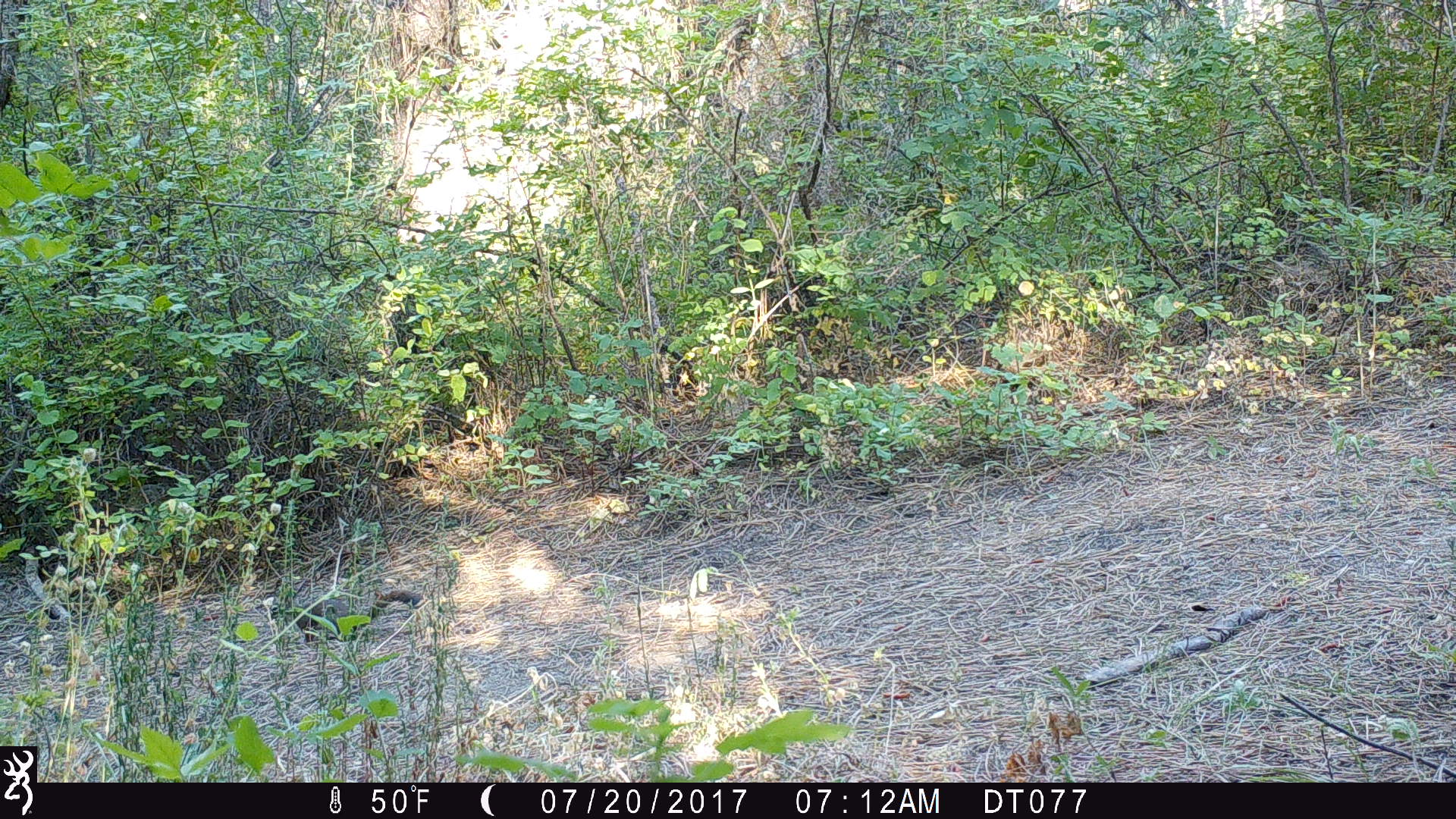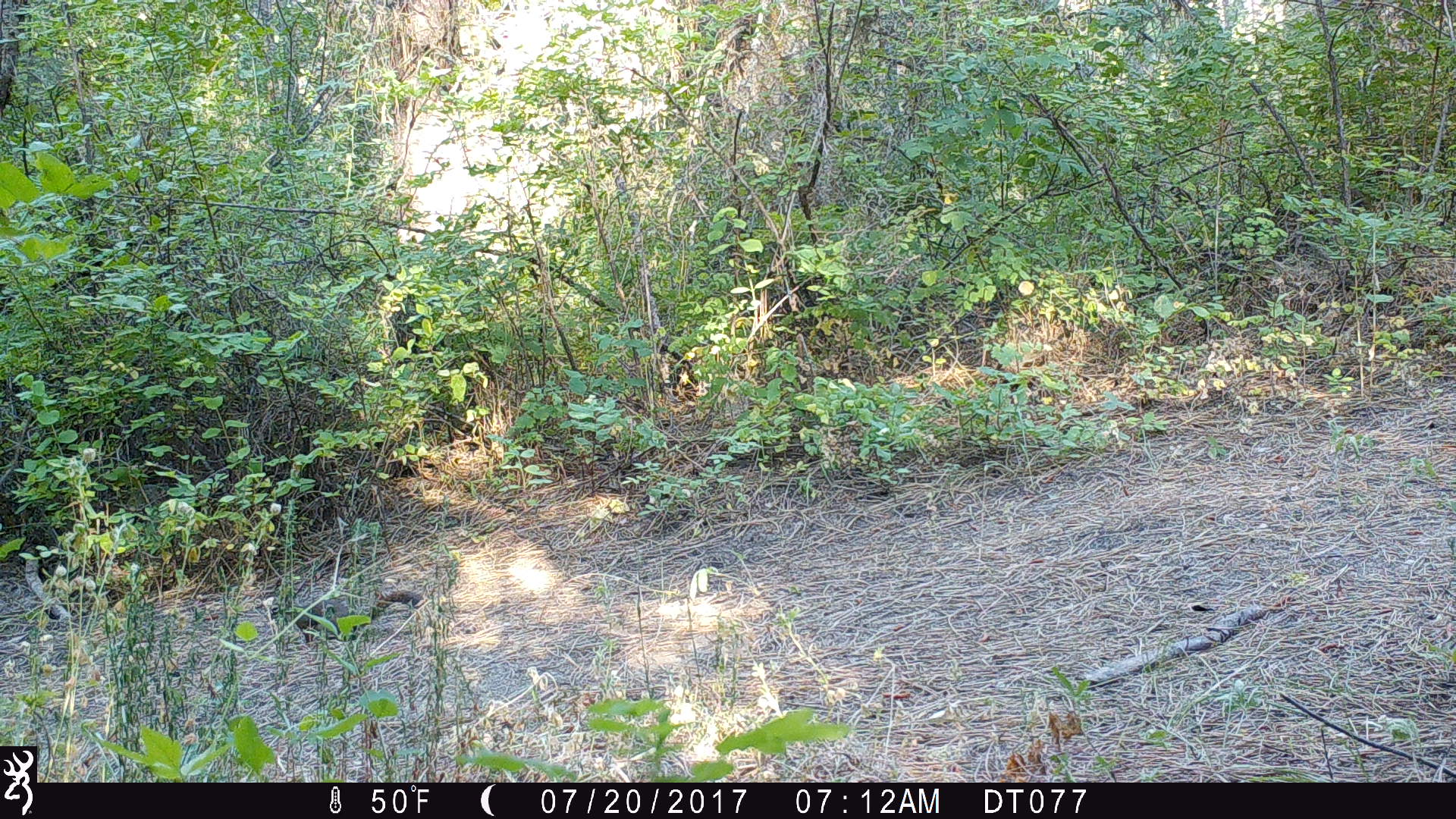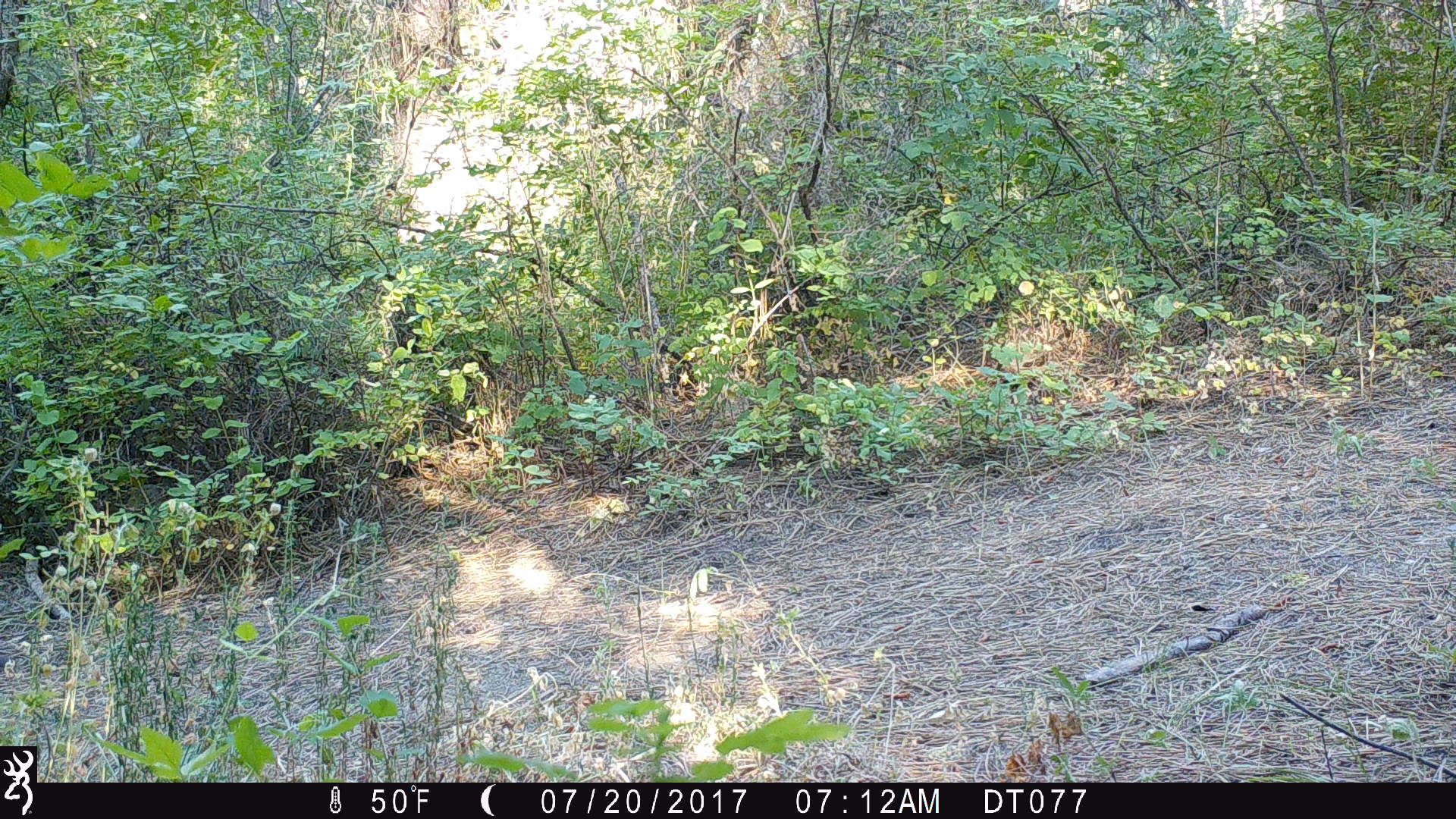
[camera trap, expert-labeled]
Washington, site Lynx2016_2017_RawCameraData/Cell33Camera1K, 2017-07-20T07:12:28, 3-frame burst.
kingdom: Animalia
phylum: Chordata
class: Mammalia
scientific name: Mammalia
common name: small mammal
Small mammal (Mammalia). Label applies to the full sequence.